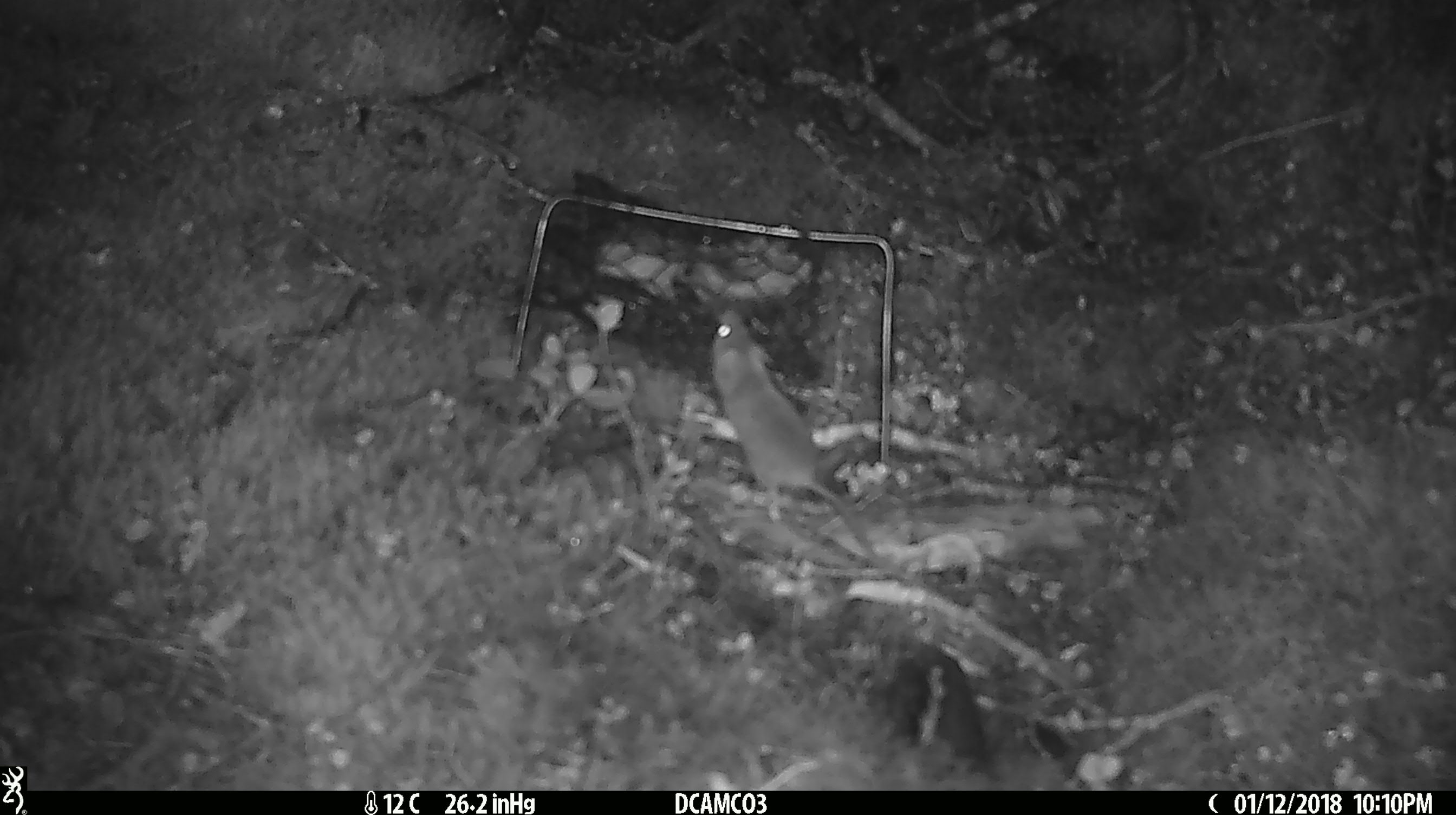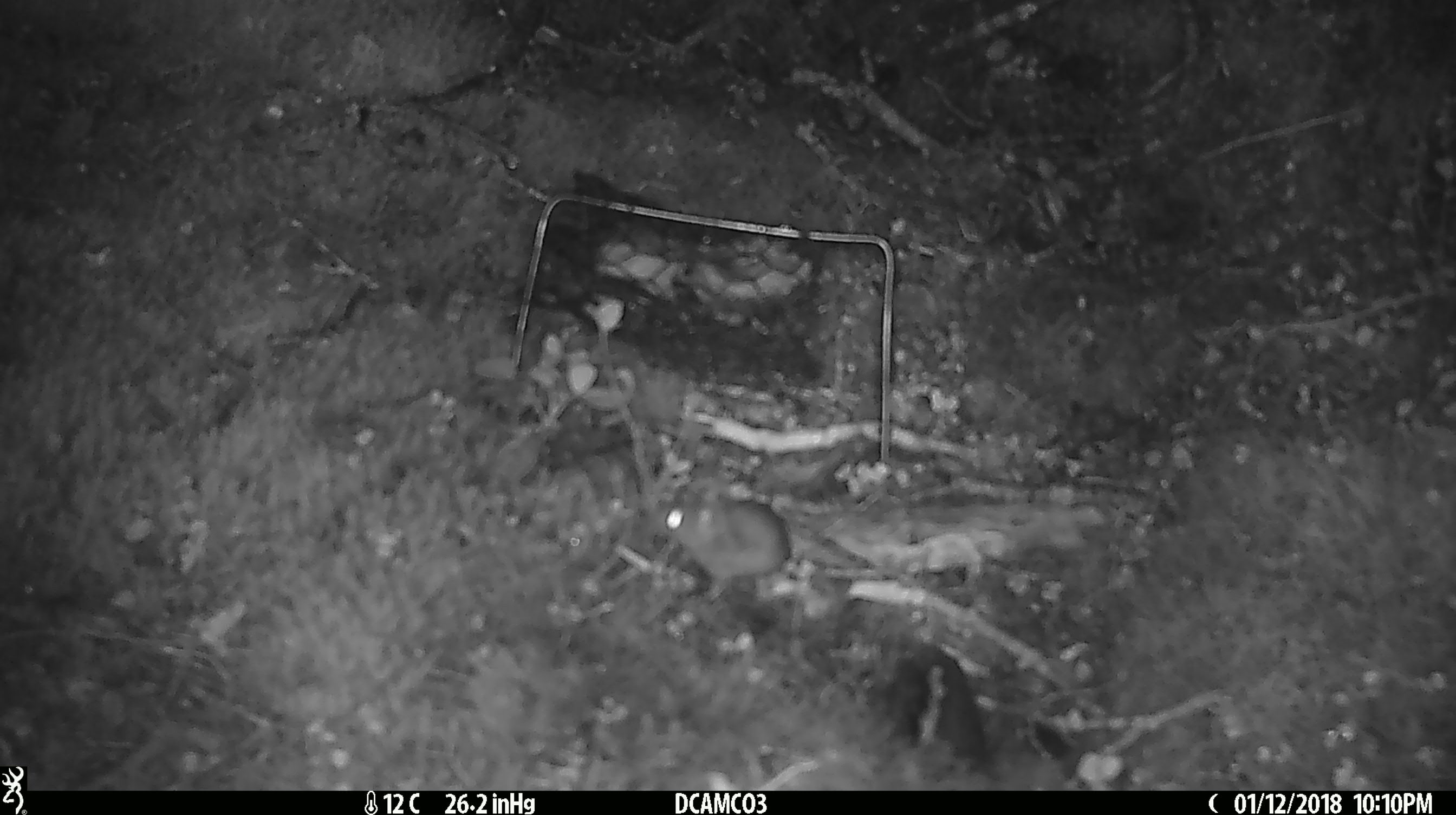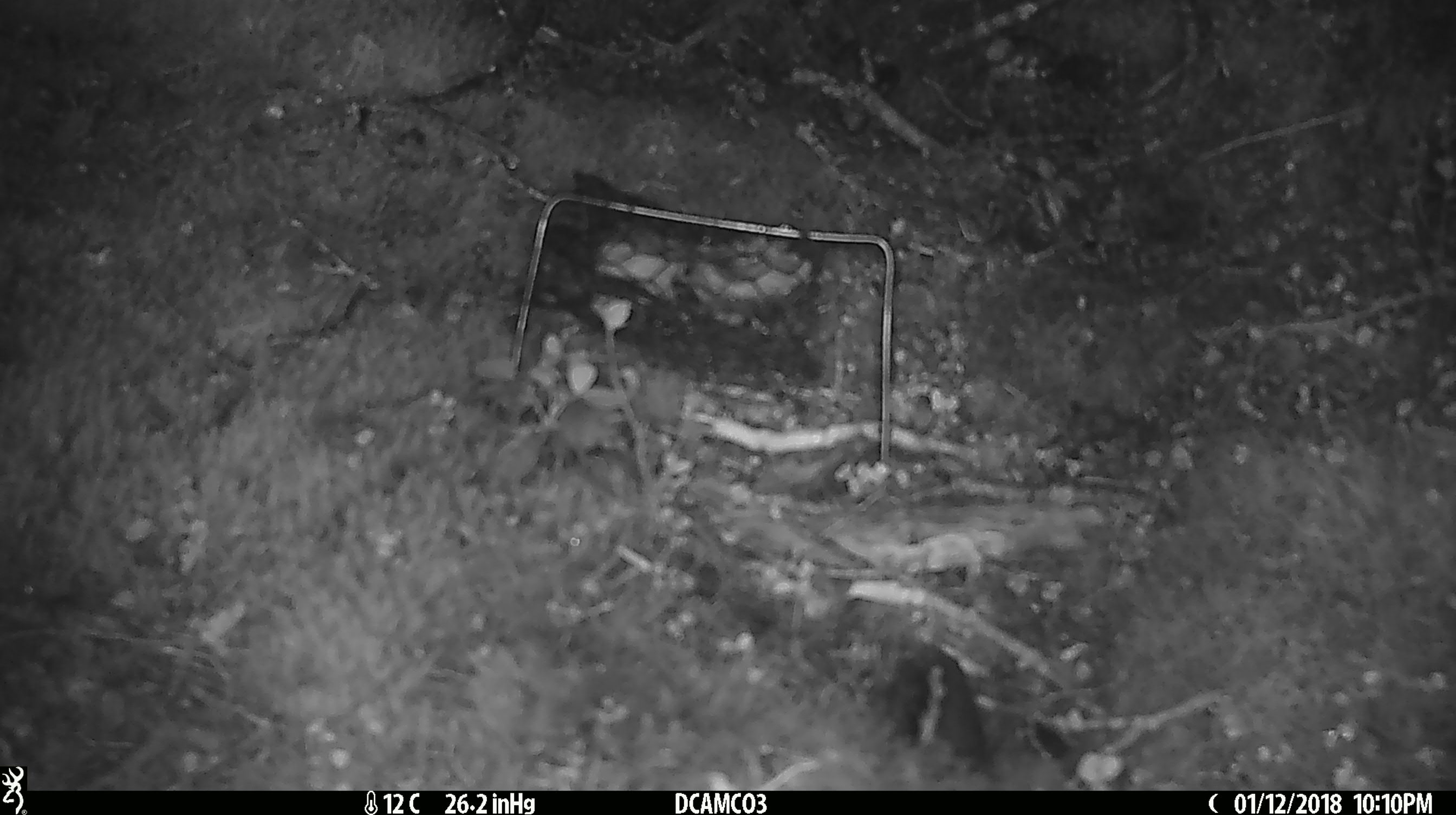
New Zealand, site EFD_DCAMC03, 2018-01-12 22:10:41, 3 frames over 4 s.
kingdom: Animalia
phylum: Chordata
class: Mammalia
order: Rodentia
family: Muridae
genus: Mus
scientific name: Mus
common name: mouse